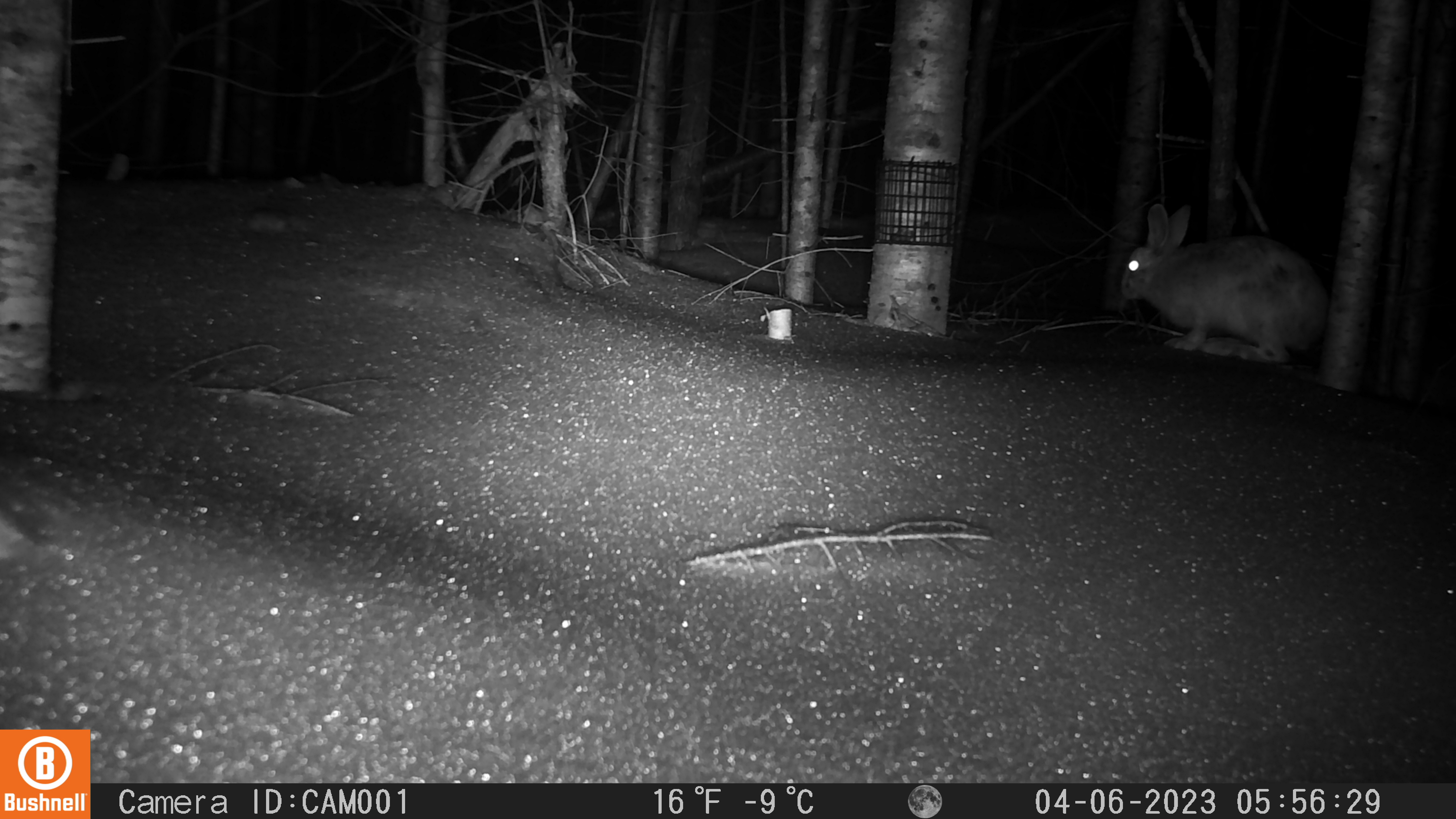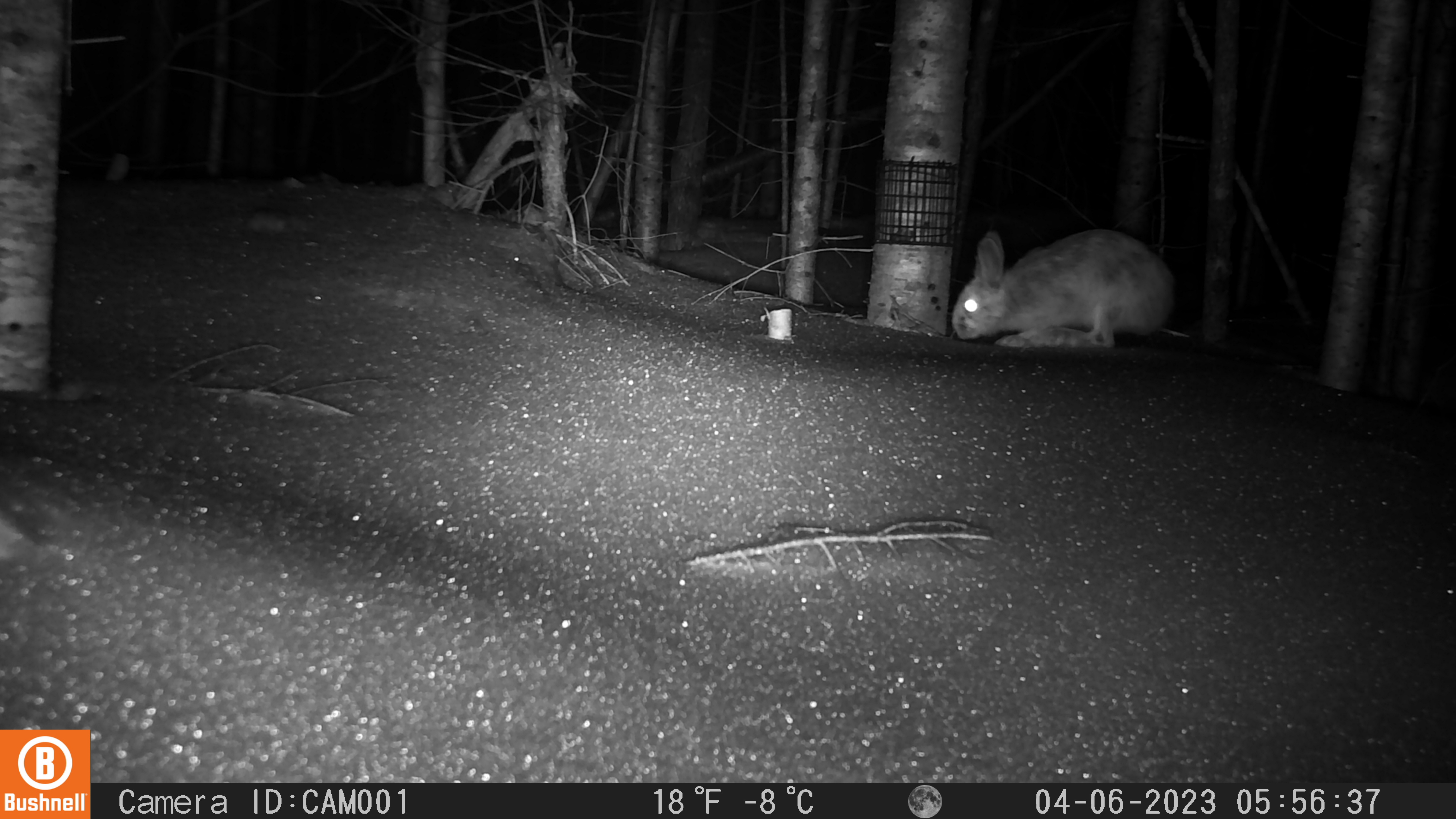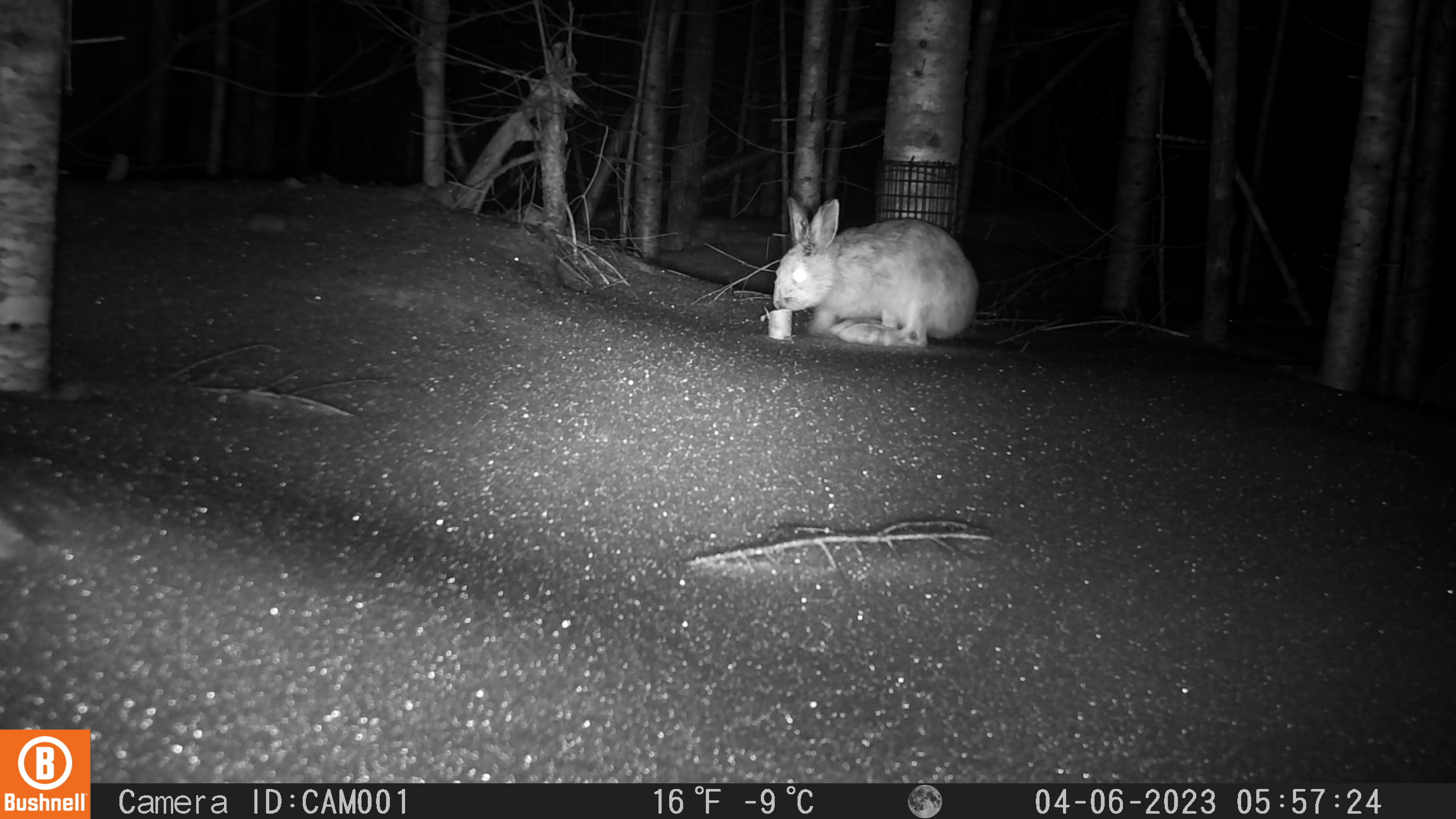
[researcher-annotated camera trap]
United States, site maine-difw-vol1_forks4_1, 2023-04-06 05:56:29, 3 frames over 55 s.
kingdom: Animalia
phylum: Chordata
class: Mammalia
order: Lagomorpha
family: Leporidae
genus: Lepus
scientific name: Lepus americanus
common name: snowshoe hare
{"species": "snowshoe hare (Lepus americanus)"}